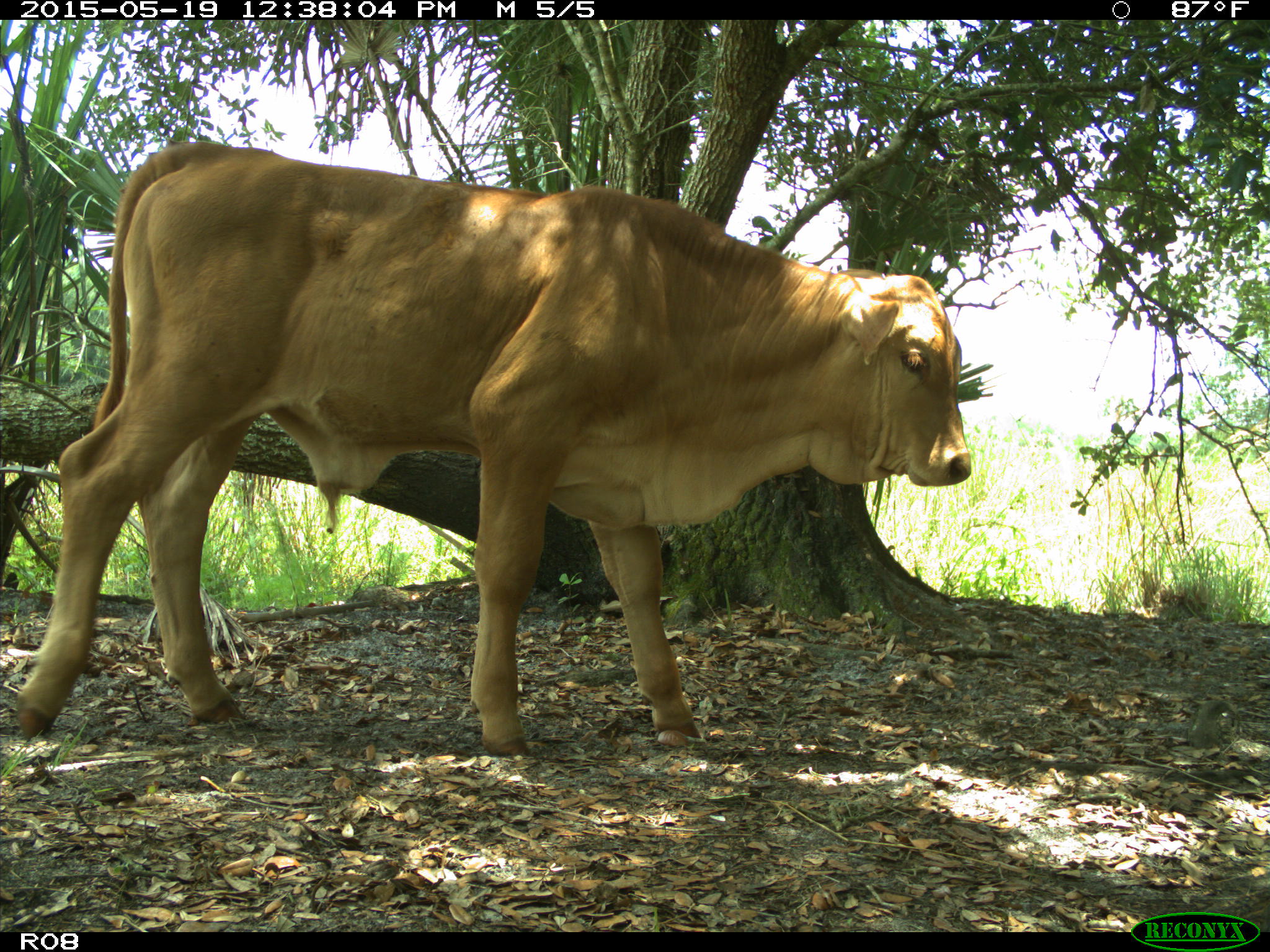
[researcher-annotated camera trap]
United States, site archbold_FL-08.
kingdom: Animalia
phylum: Chordata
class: Mammalia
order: Artiodactyla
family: Bovidae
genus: Bos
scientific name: Bos taurus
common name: domestic cow